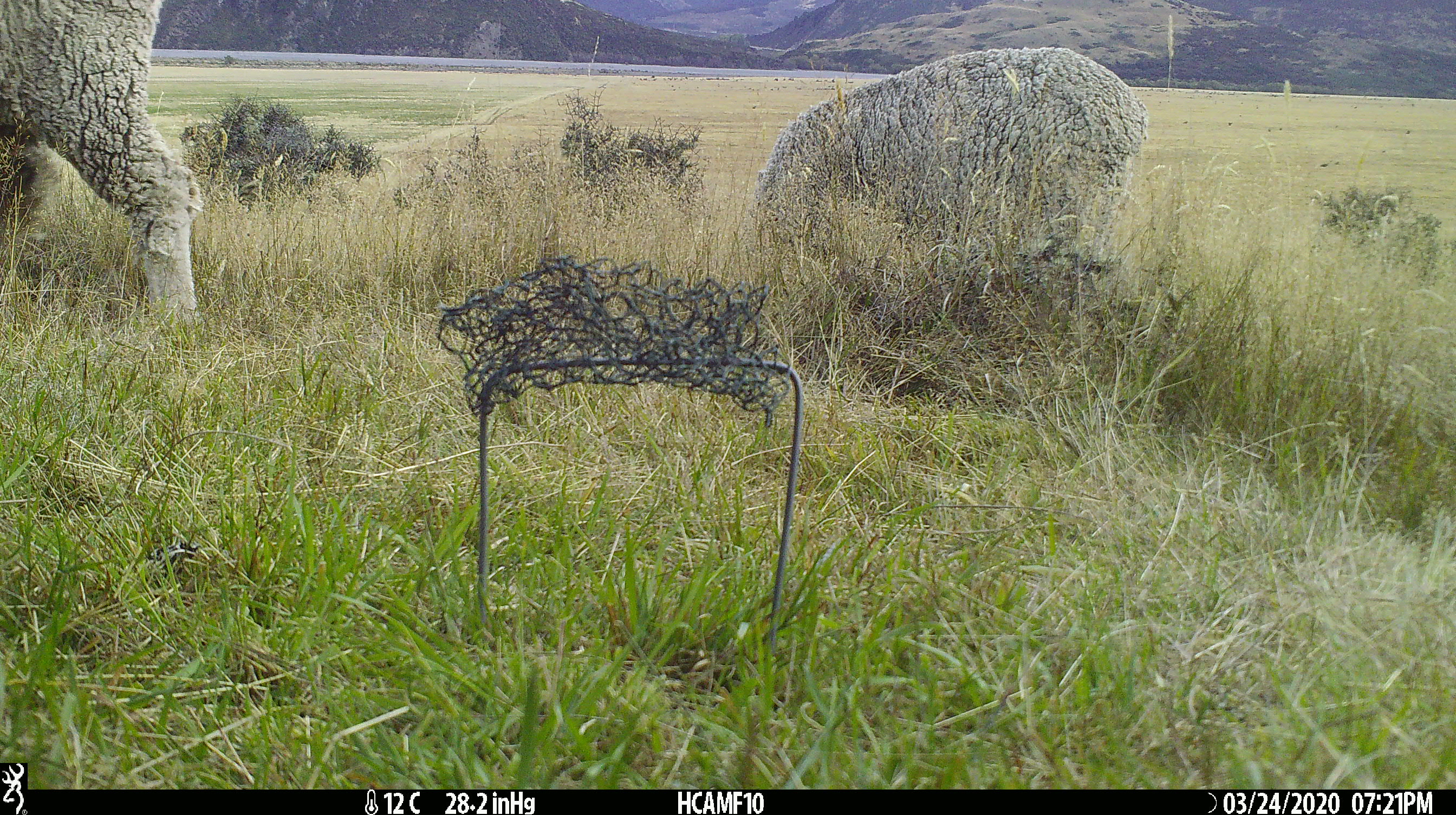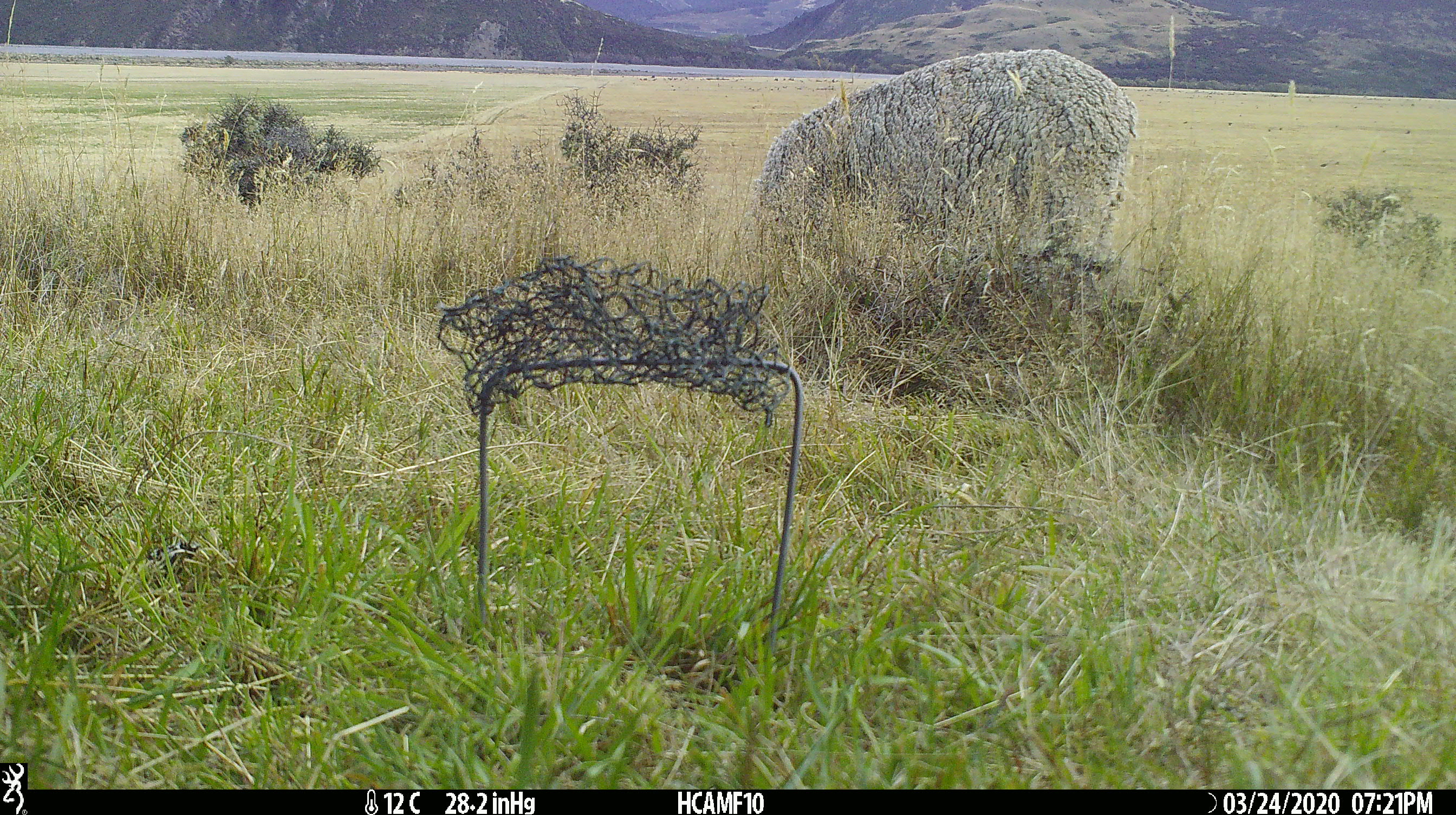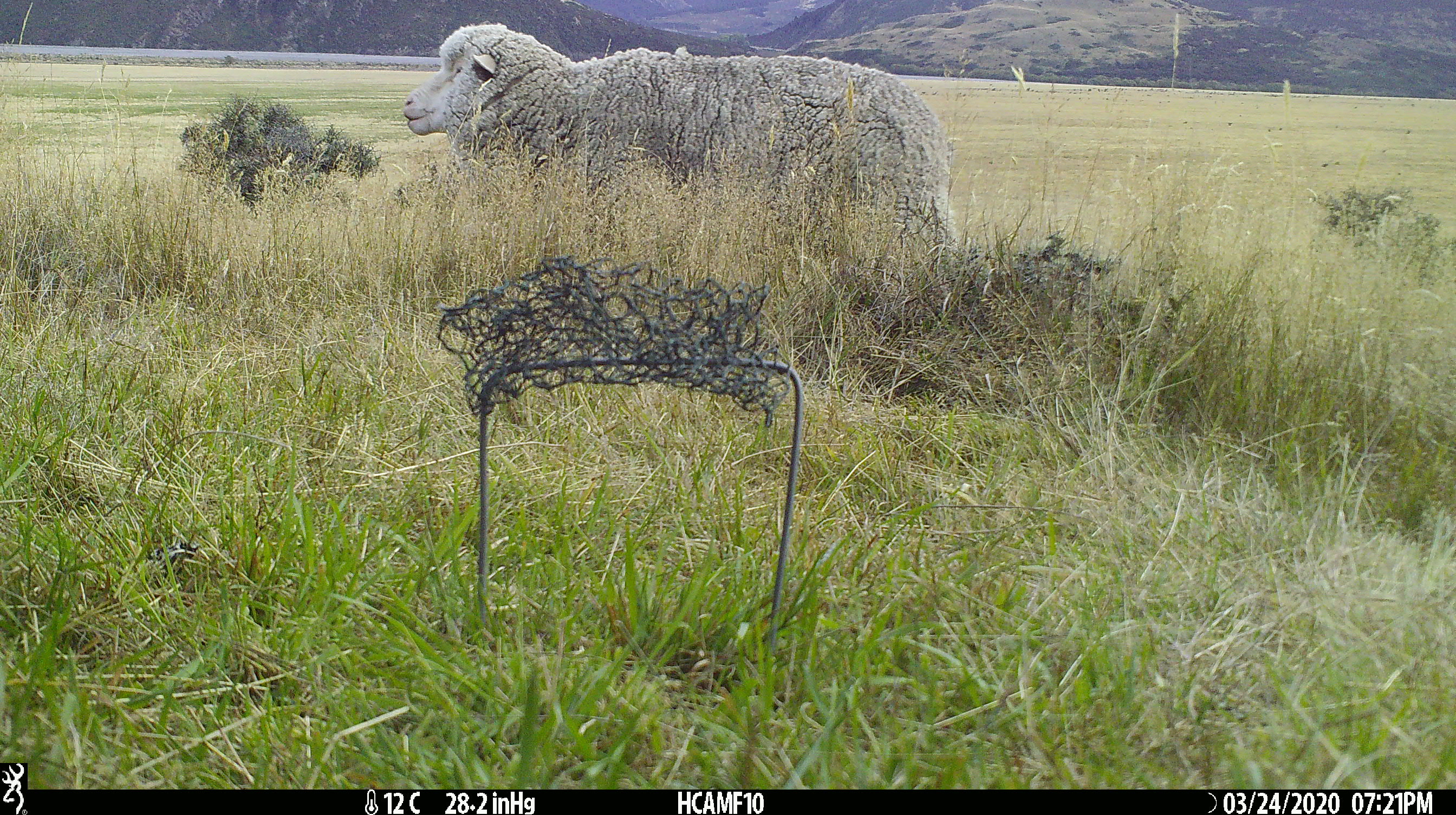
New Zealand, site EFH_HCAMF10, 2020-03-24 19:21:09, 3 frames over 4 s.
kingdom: Animalia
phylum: Chordata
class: Mammalia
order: Artiodactyla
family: Bovidae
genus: Ovis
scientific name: Ovis aries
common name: domestic sheep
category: sheep